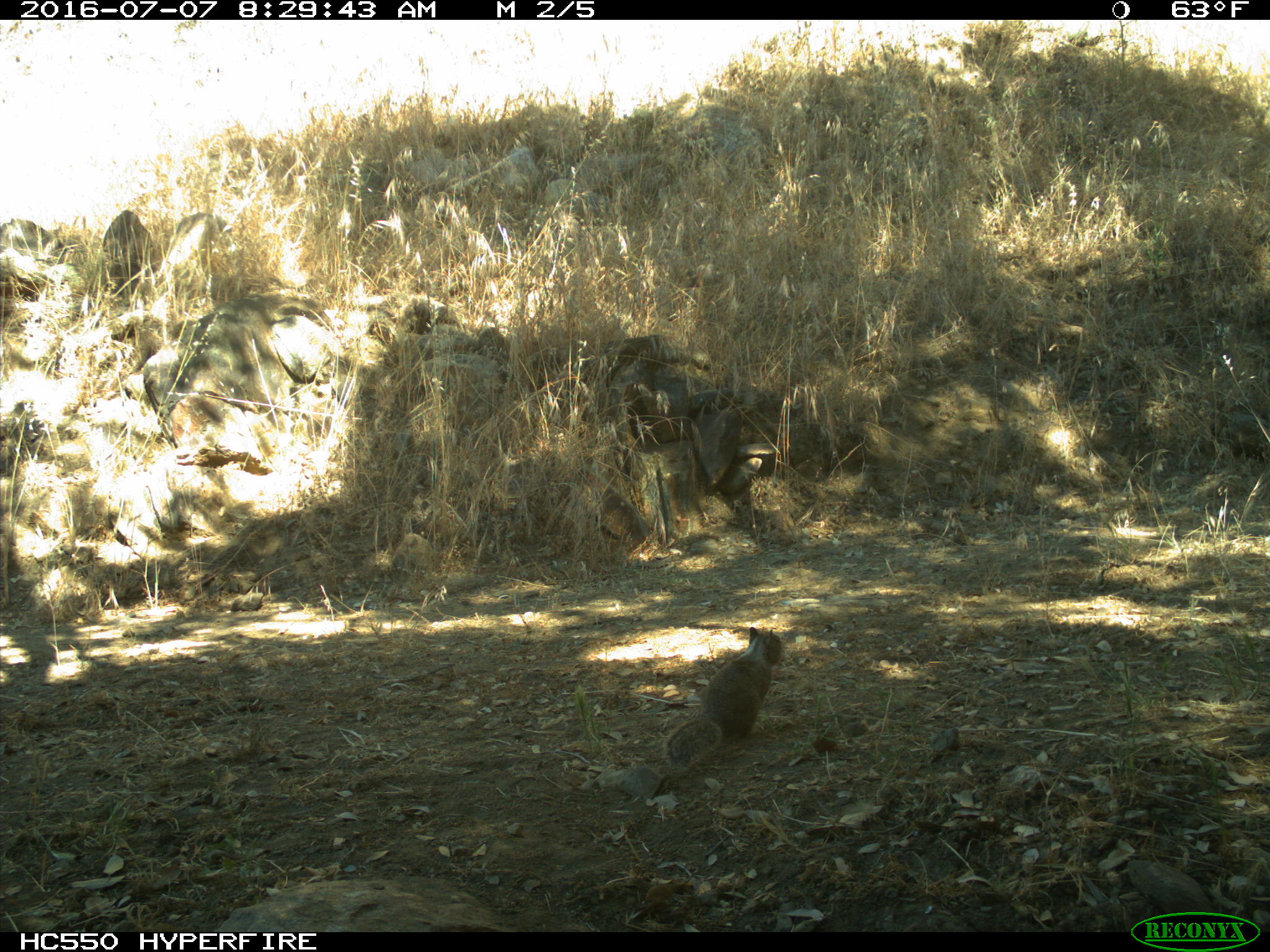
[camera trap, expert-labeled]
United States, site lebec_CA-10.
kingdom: Animalia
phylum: Chordata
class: Mammalia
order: Rodentia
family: Sciuridae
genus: Otospermophilus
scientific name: Otospermophilus beecheyi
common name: california ground squirrel